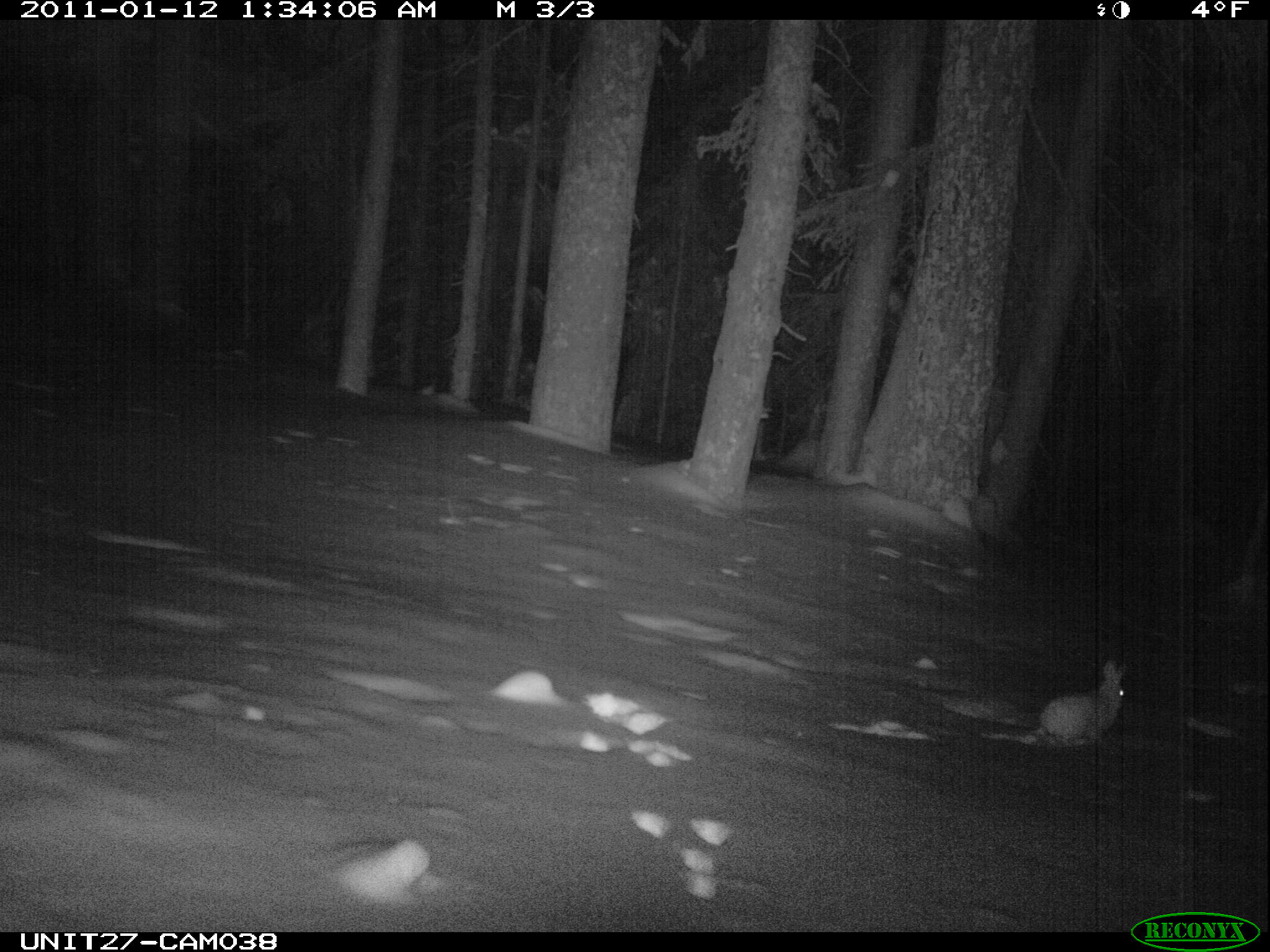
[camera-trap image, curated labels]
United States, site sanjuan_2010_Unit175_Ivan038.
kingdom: Animalia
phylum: Chordata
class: Mammalia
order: Lagomorpha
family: Leporidae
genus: Lepus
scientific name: Lepus americanus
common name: snowshoe hare